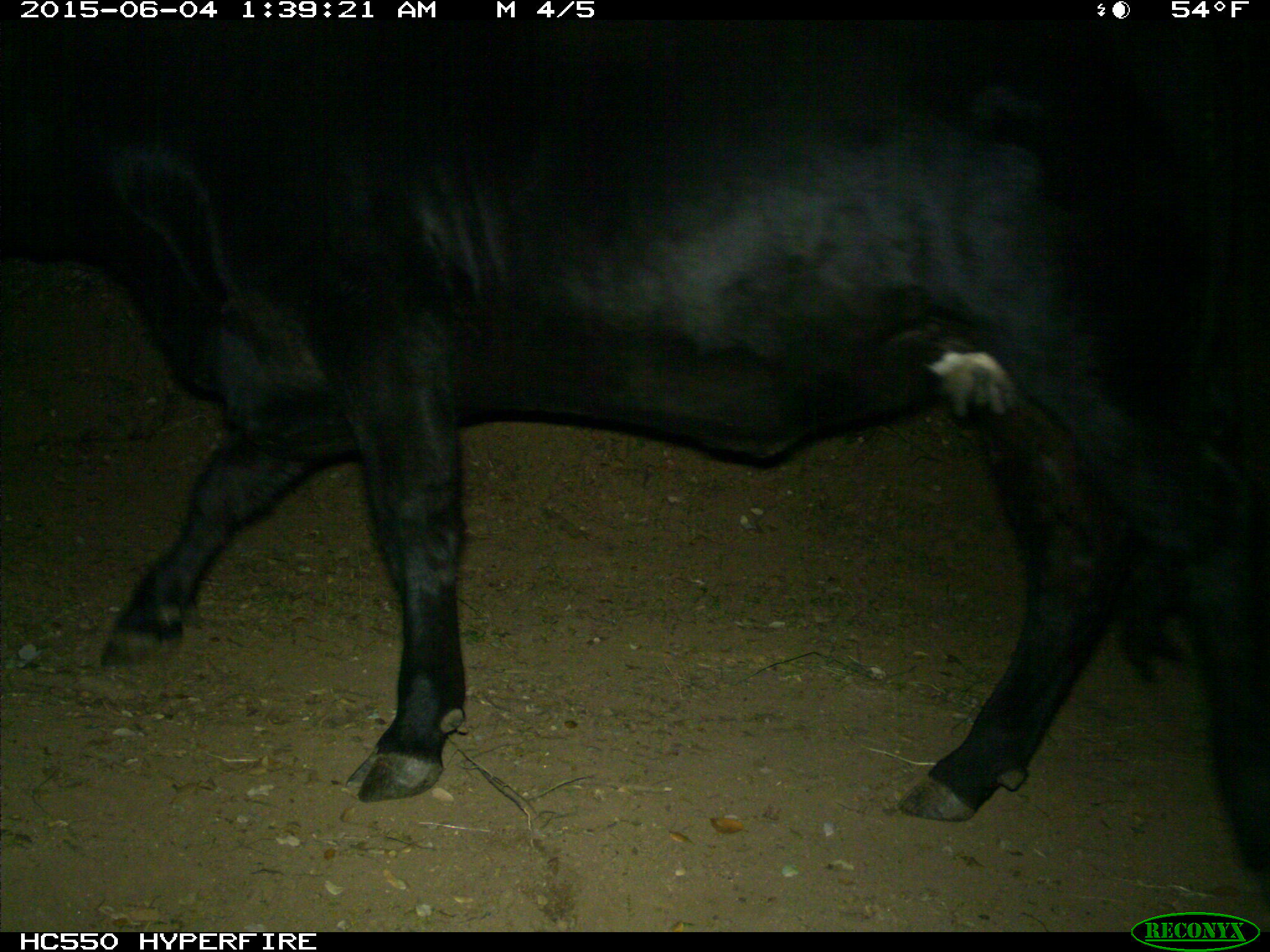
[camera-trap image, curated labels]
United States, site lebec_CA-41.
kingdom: Animalia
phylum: Chordata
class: Mammalia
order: Artiodactyla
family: Bovidae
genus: Bos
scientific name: Bos taurus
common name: domestic cow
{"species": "Bos taurus (domestic cow)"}